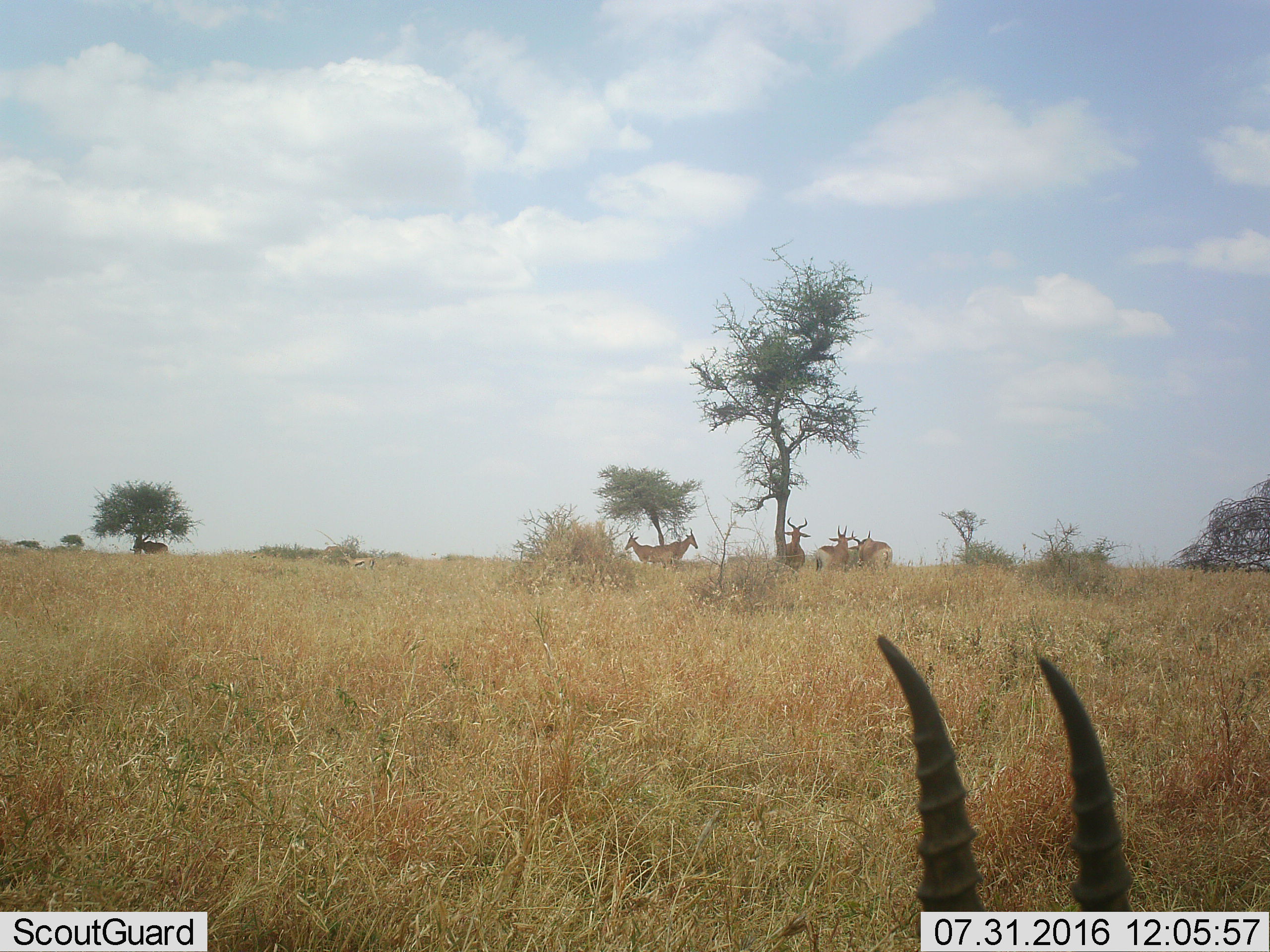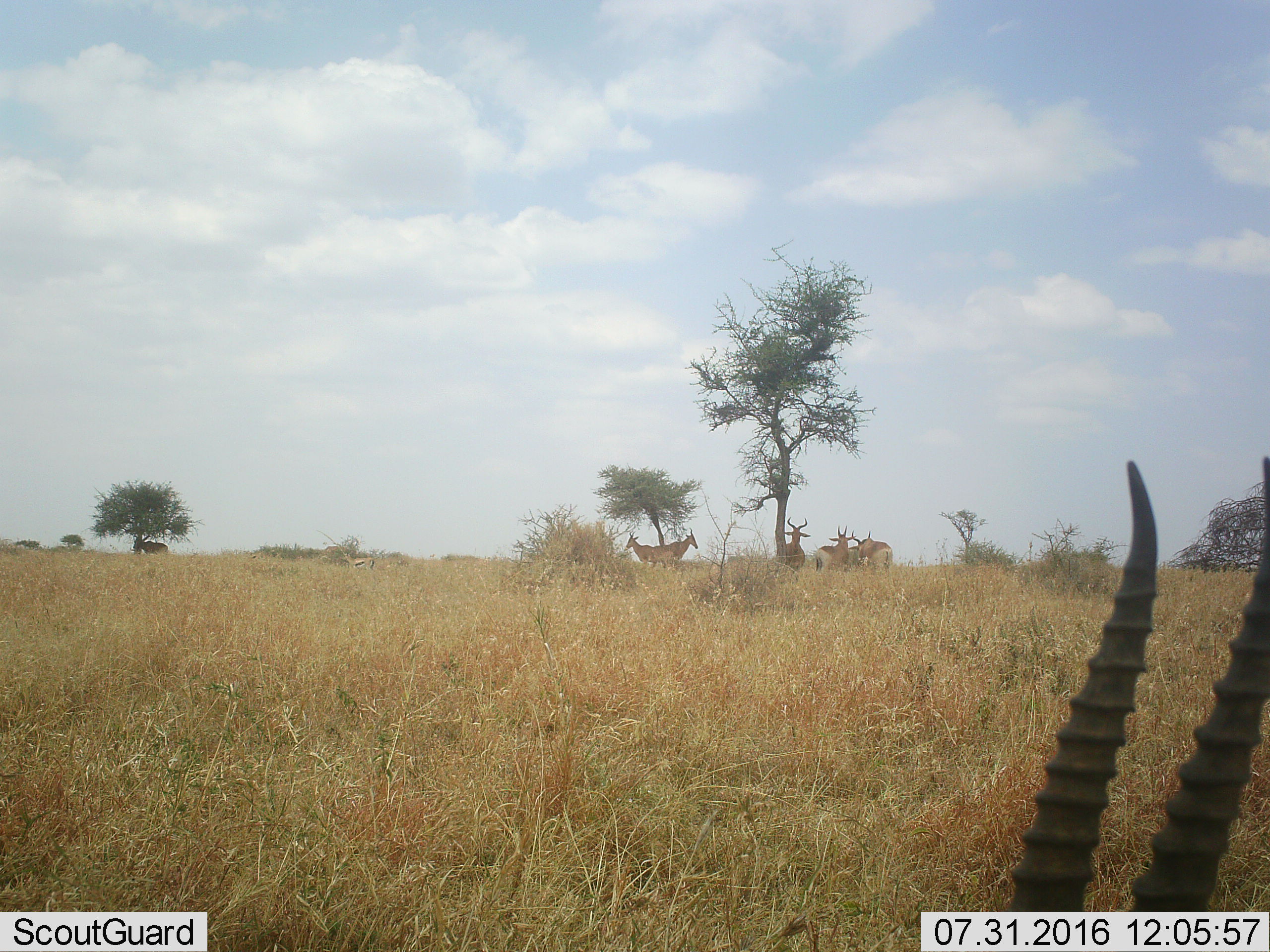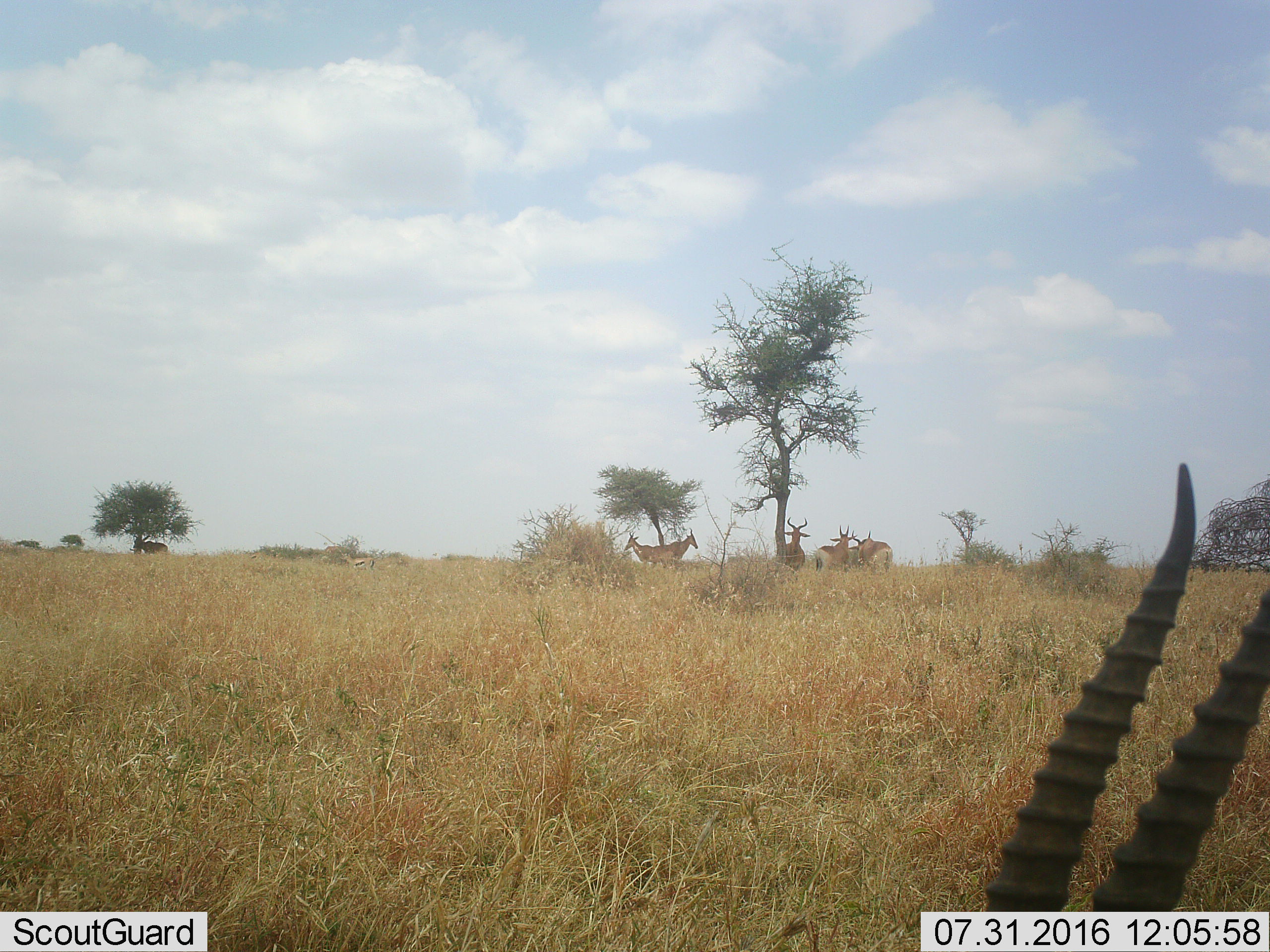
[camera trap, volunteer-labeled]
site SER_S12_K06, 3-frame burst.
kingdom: Animalia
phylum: Chordata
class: Mammalia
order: Artiodactyla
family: Bovidae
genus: Eudorcas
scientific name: Eudorcas thomsonii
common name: thomson's gazelle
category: gazellethomsons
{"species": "gazellethomsons (thomson's gazelle) (Eudorcas thomsonii)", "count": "2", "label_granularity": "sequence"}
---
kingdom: Animalia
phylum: Chordata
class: Mammalia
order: Artiodactyla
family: Bovidae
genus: Alcelaphus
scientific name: Alcelaphus buselaphus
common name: hartebeest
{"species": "hartebeest (Alcelaphus buselaphus)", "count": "7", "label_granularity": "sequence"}